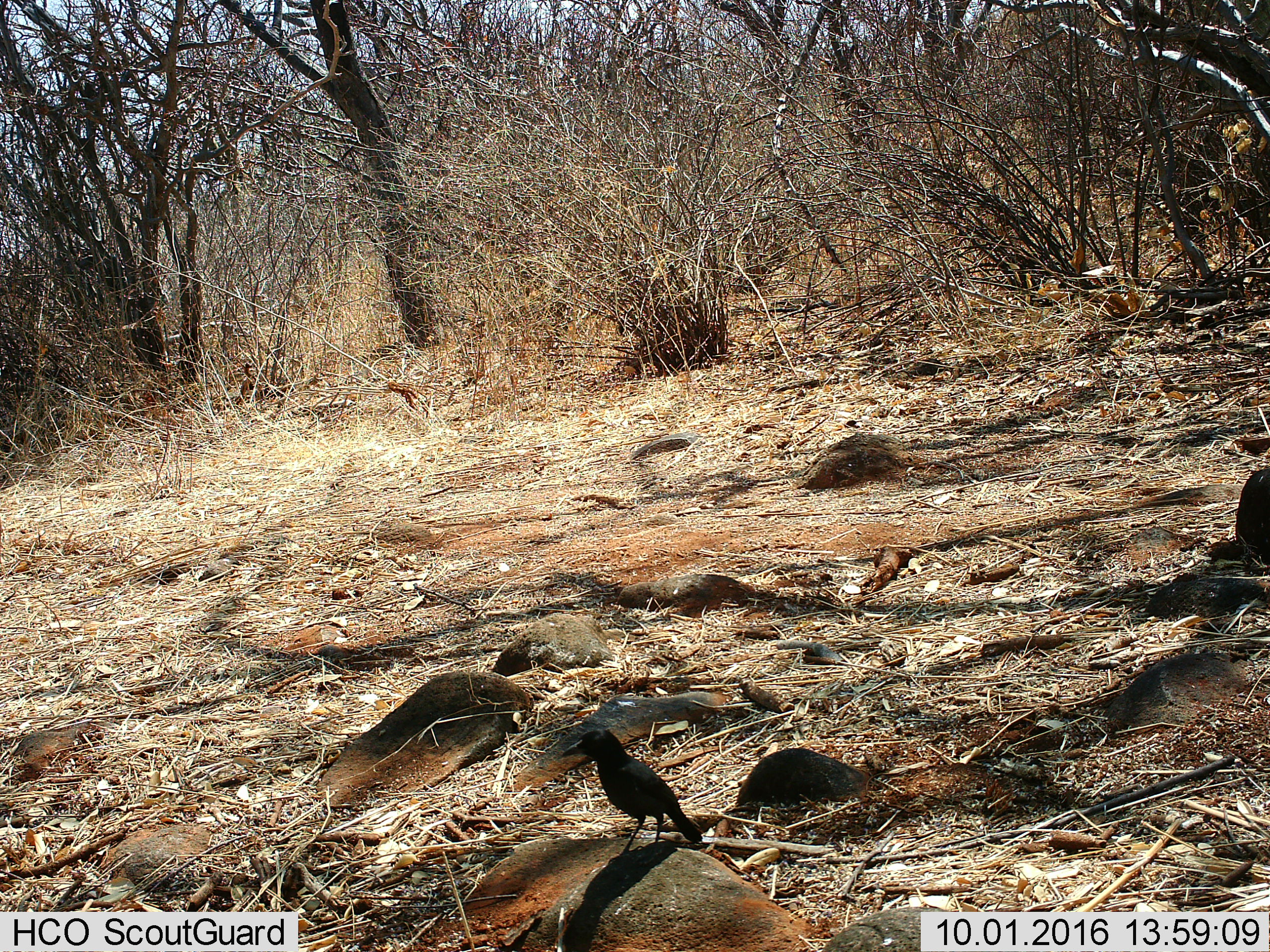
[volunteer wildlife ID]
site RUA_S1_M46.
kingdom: Animalia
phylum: Chordata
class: Aves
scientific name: Aves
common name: bird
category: birdother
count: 1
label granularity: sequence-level